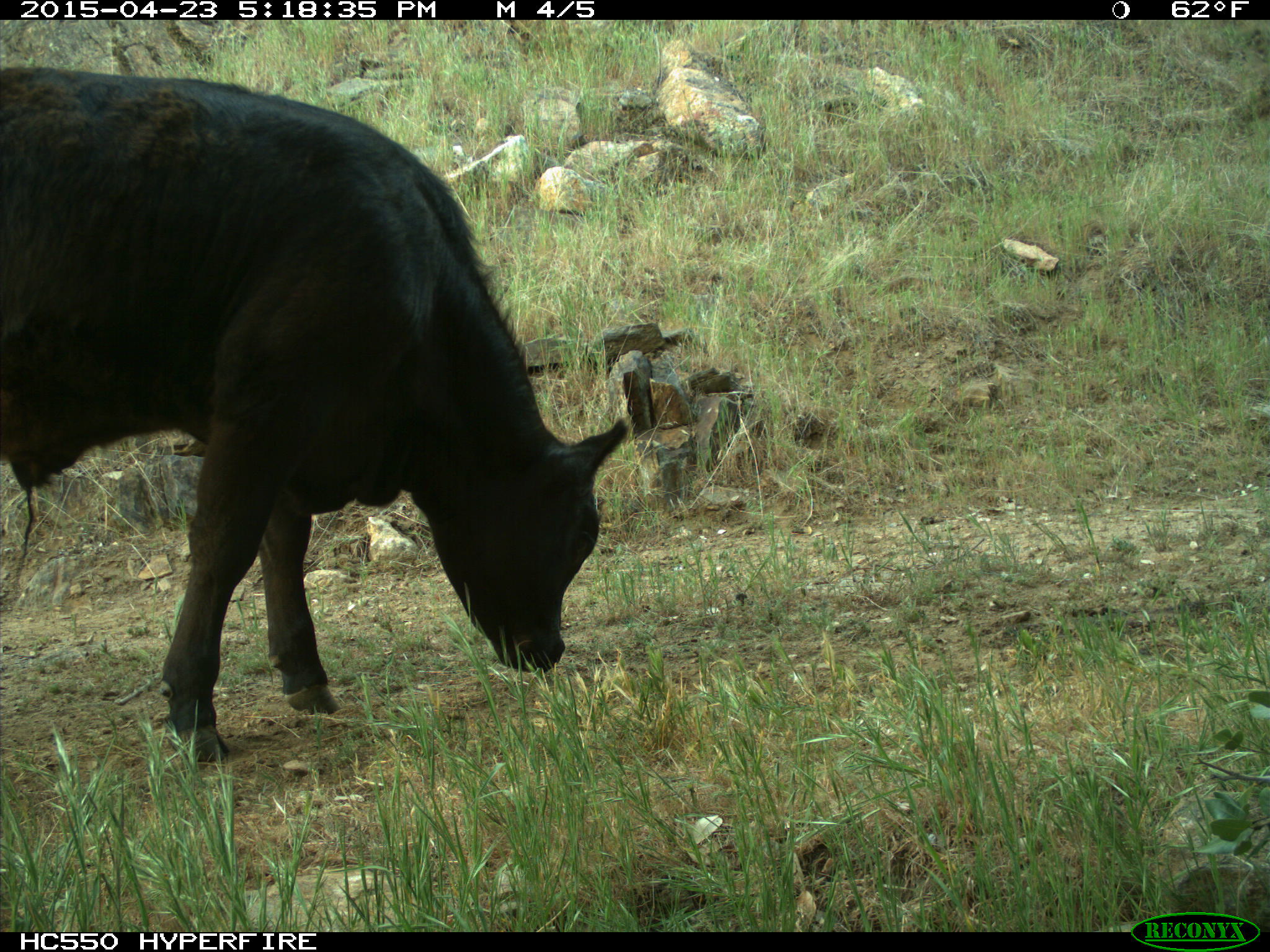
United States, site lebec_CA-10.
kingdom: Animalia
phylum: Chordata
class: Mammalia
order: Artiodactyla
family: Bovidae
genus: Bos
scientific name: Bos taurus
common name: domestic cow